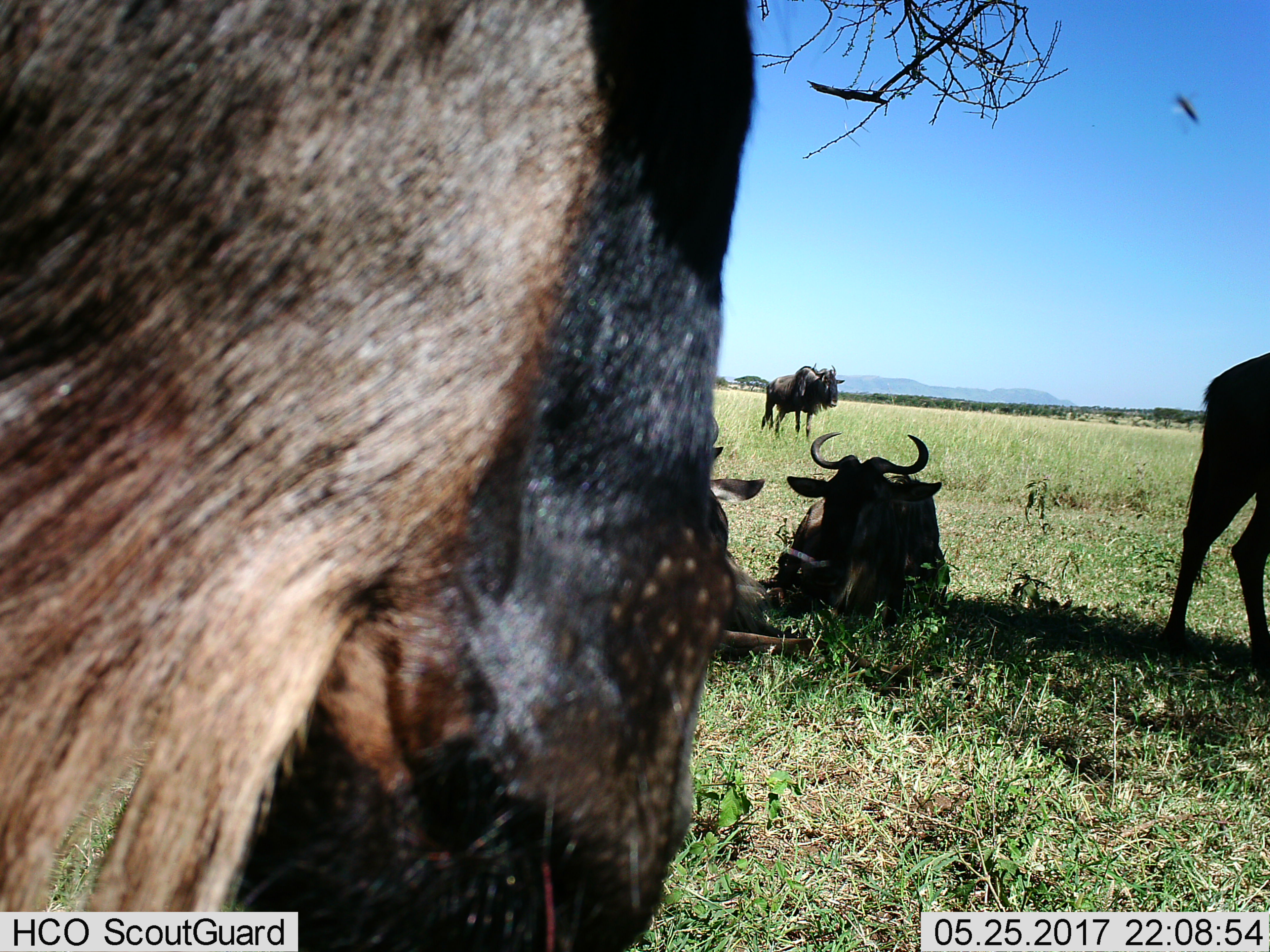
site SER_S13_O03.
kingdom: Animalia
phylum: Chordata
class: Mammalia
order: Artiodactyla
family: Bovidae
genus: Connochaetes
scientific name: Connochaetes taurinus taurinus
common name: blue wildebeest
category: wildebeestblue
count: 5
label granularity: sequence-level